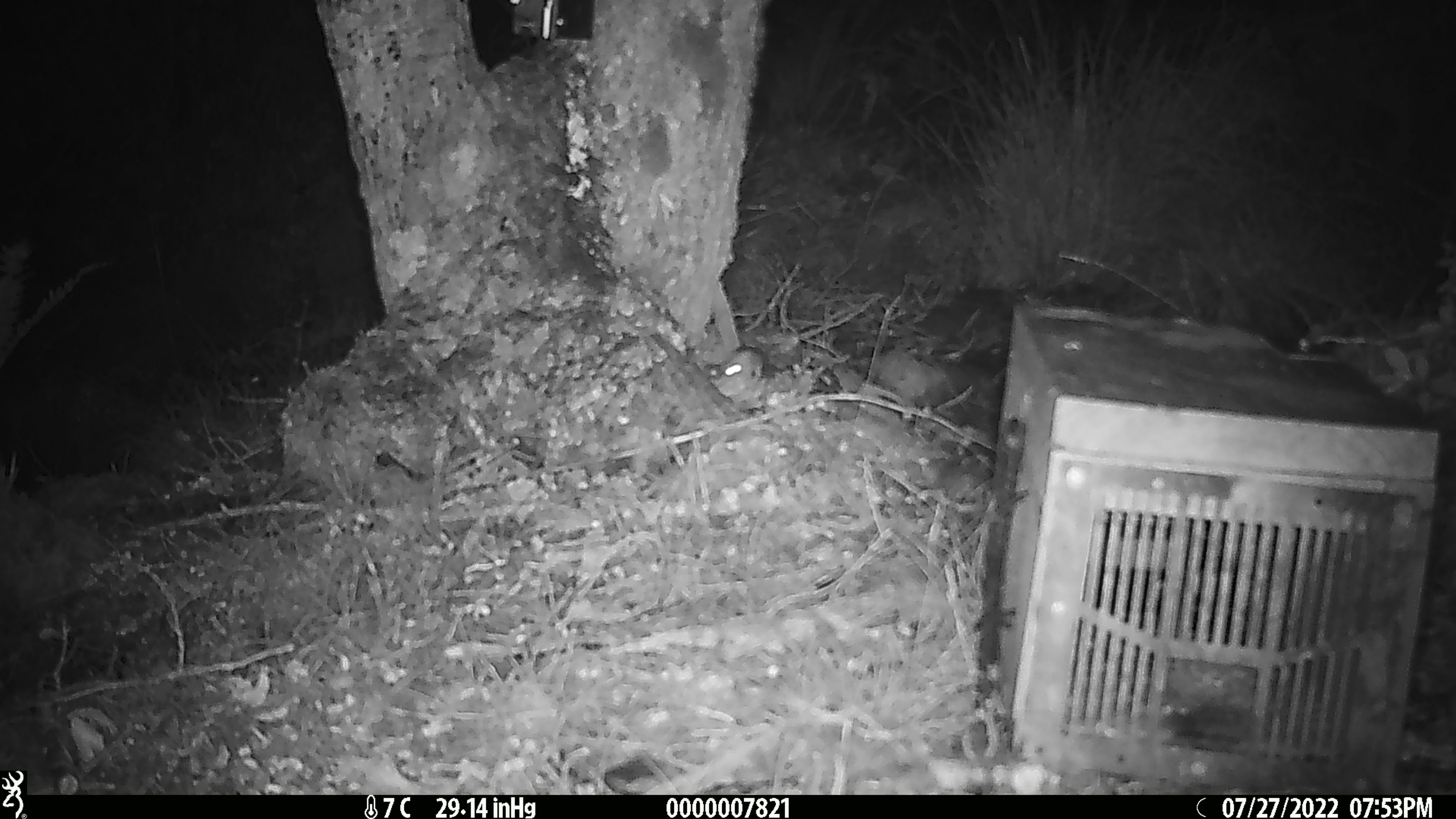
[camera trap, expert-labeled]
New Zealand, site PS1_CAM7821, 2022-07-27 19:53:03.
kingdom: Animalia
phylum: Chordata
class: Mammalia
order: Rodentia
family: Muridae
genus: Mus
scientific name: Mus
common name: mouse